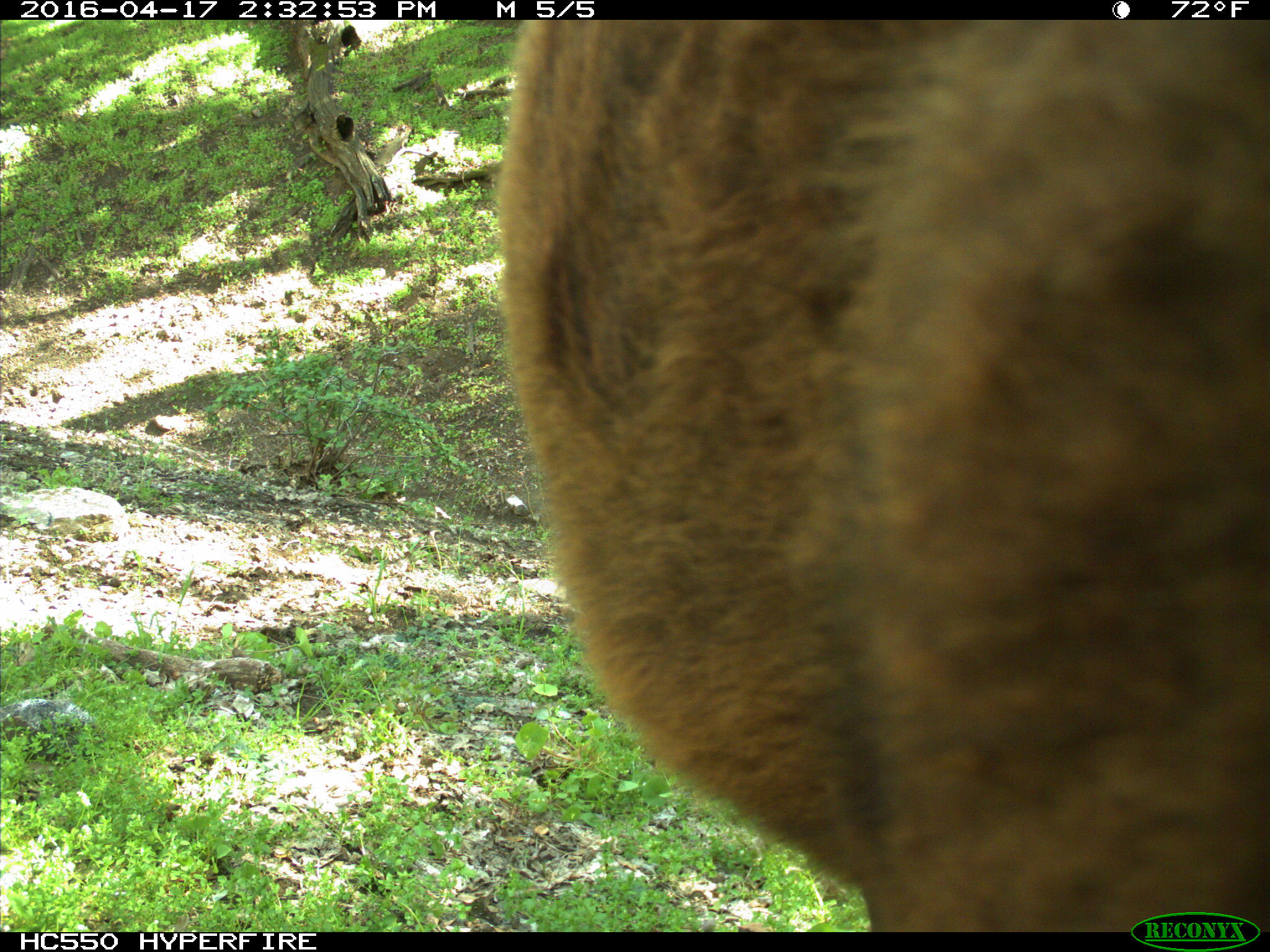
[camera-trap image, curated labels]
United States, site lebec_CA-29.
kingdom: Animalia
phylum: Chordata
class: Mammalia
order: Artiodactyla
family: Bovidae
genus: Bos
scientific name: Bos taurus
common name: domestic cow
Bos taurus (domestic cow).